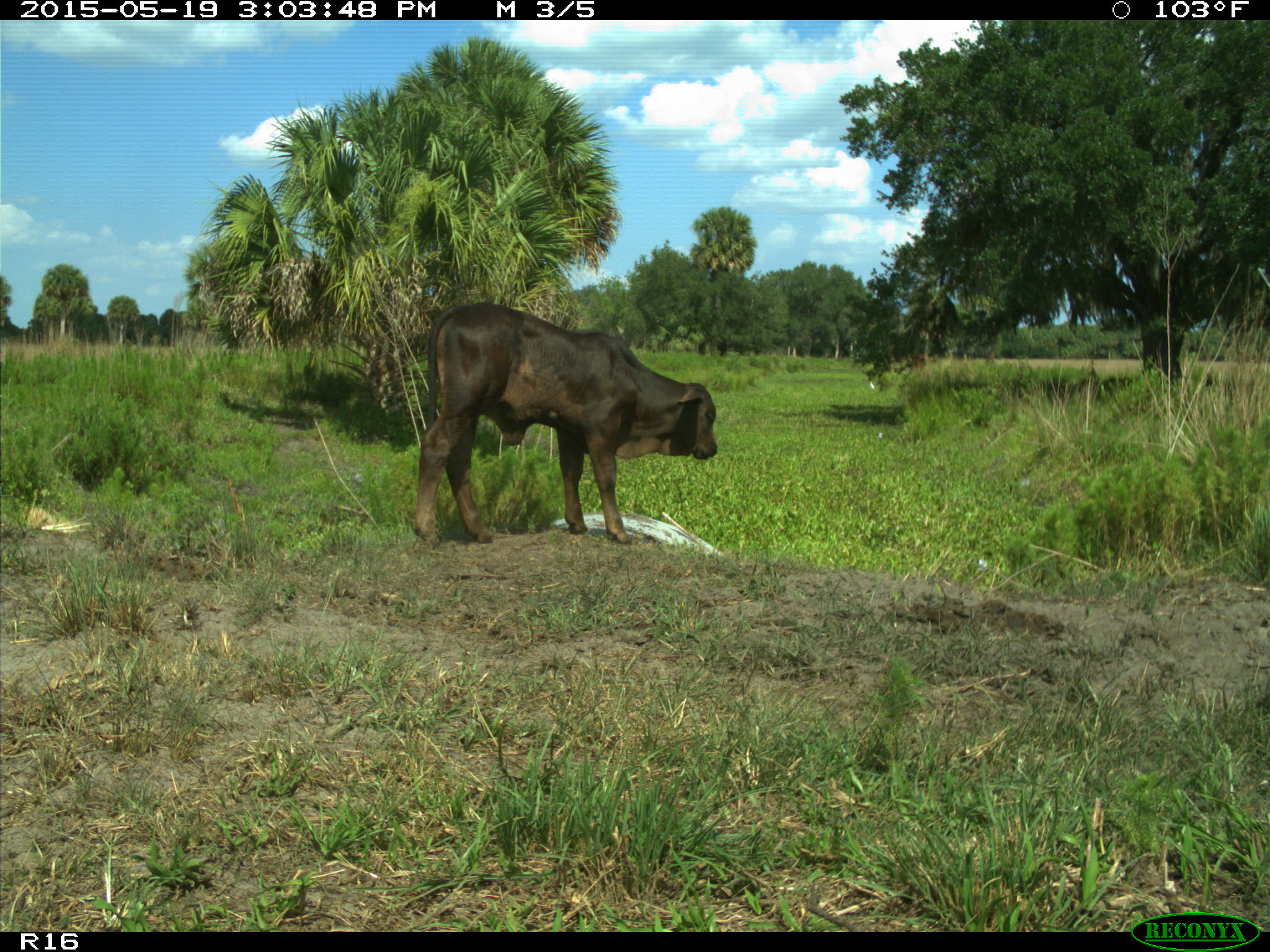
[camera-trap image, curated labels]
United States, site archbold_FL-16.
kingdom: Animalia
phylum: Chordata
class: Mammalia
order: Artiodactyla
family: Bovidae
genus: Bos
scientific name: Bos taurus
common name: domestic cow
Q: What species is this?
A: Bos taurus (domestic cow).